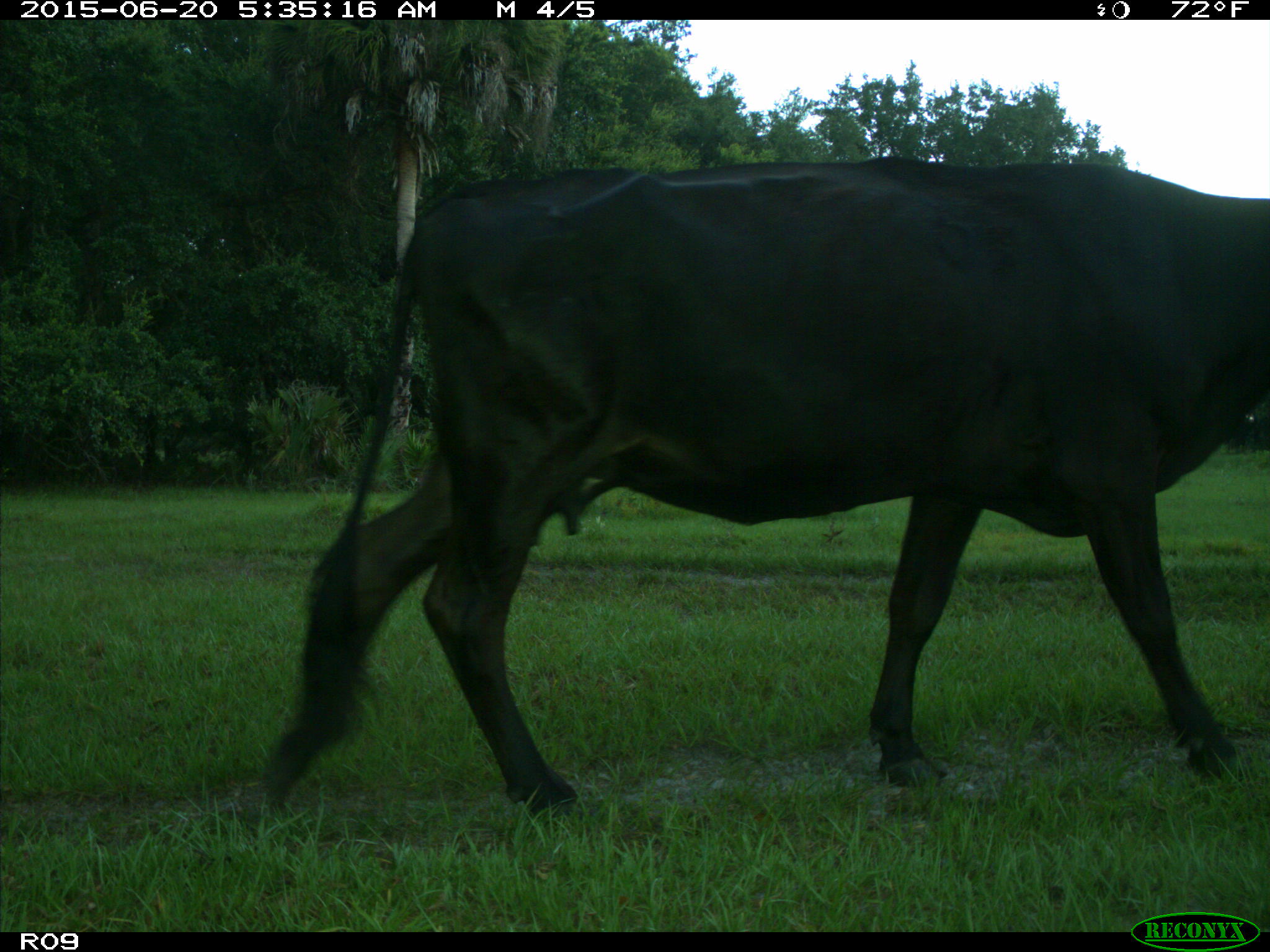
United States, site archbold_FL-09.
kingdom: Animalia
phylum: Chordata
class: Mammalia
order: Artiodactyla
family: Bovidae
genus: Bos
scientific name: Bos taurus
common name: domestic cow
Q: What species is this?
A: Bos taurus (domestic cow).